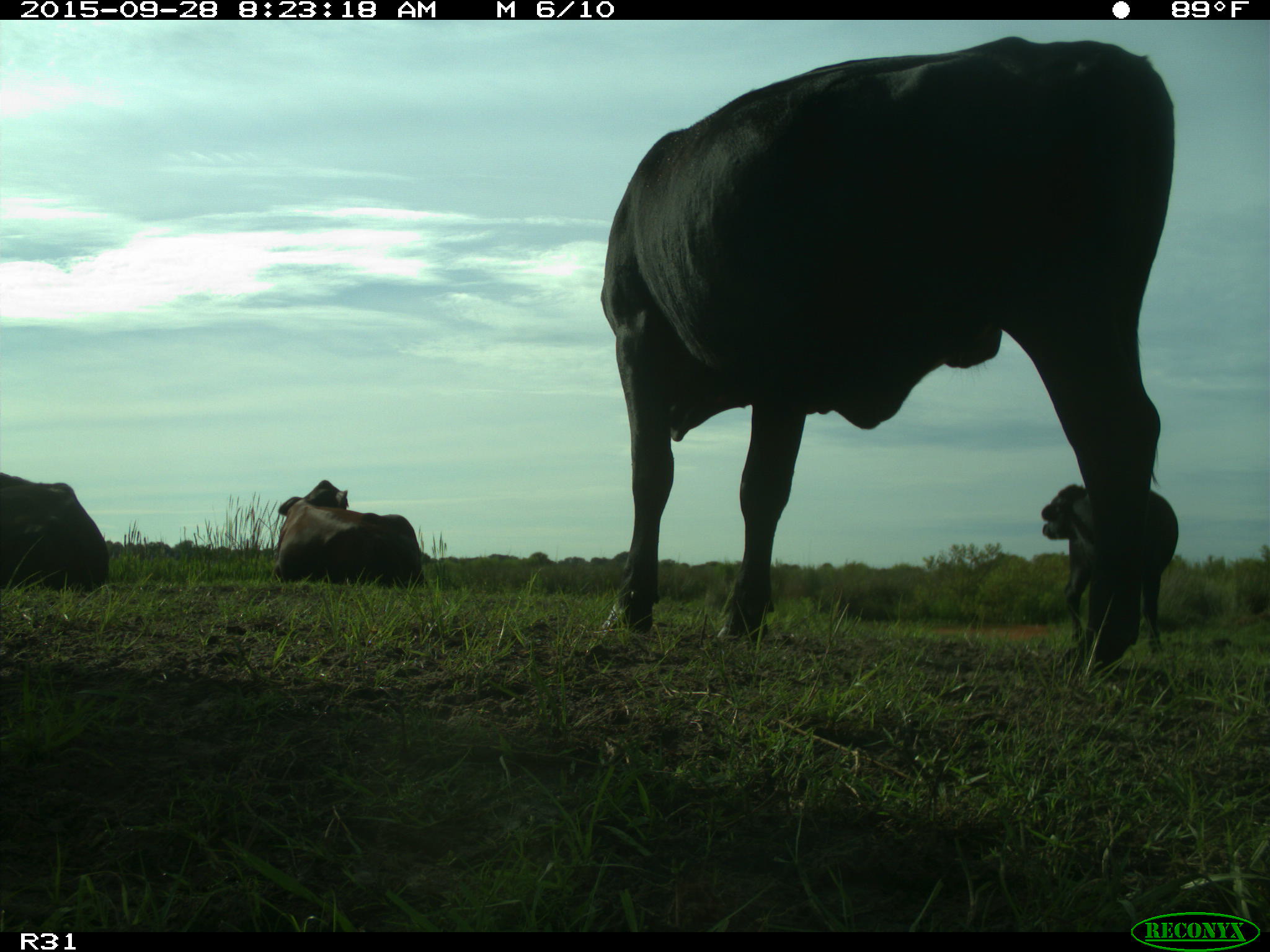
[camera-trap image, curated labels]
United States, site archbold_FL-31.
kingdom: Animalia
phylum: Chordata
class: Mammalia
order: Artiodactyla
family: Bovidae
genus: Bos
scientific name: Bos taurus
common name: domestic cow